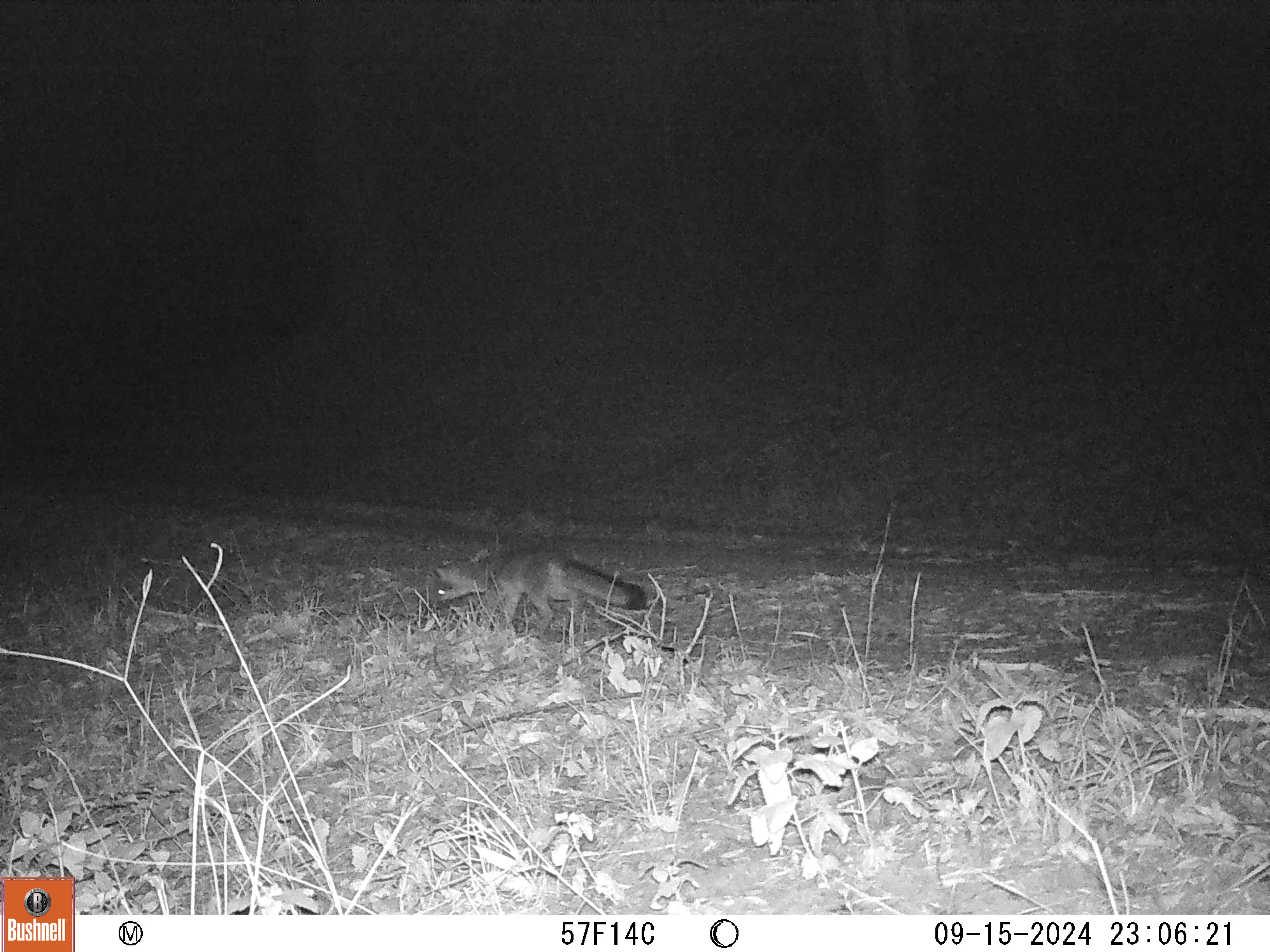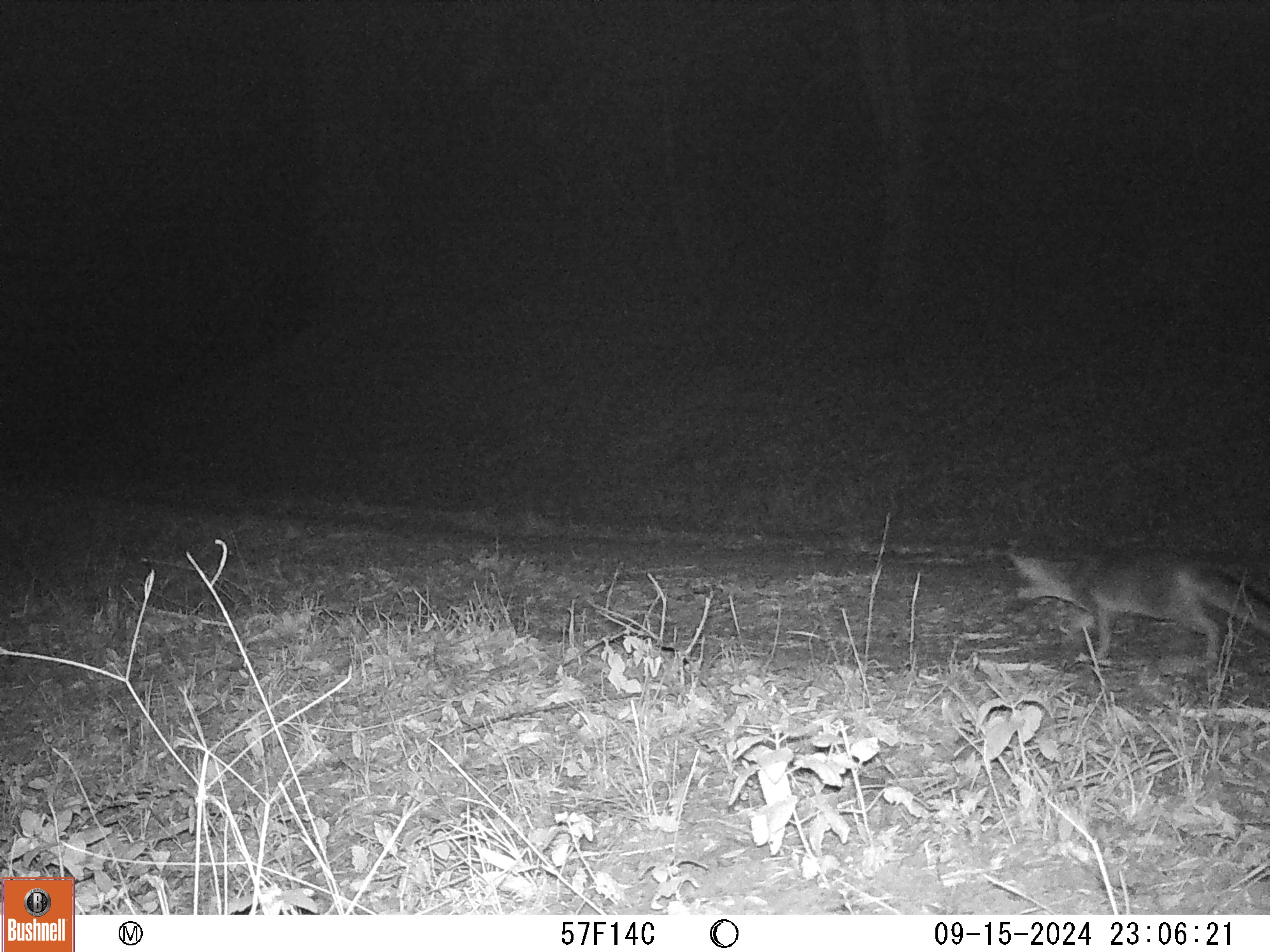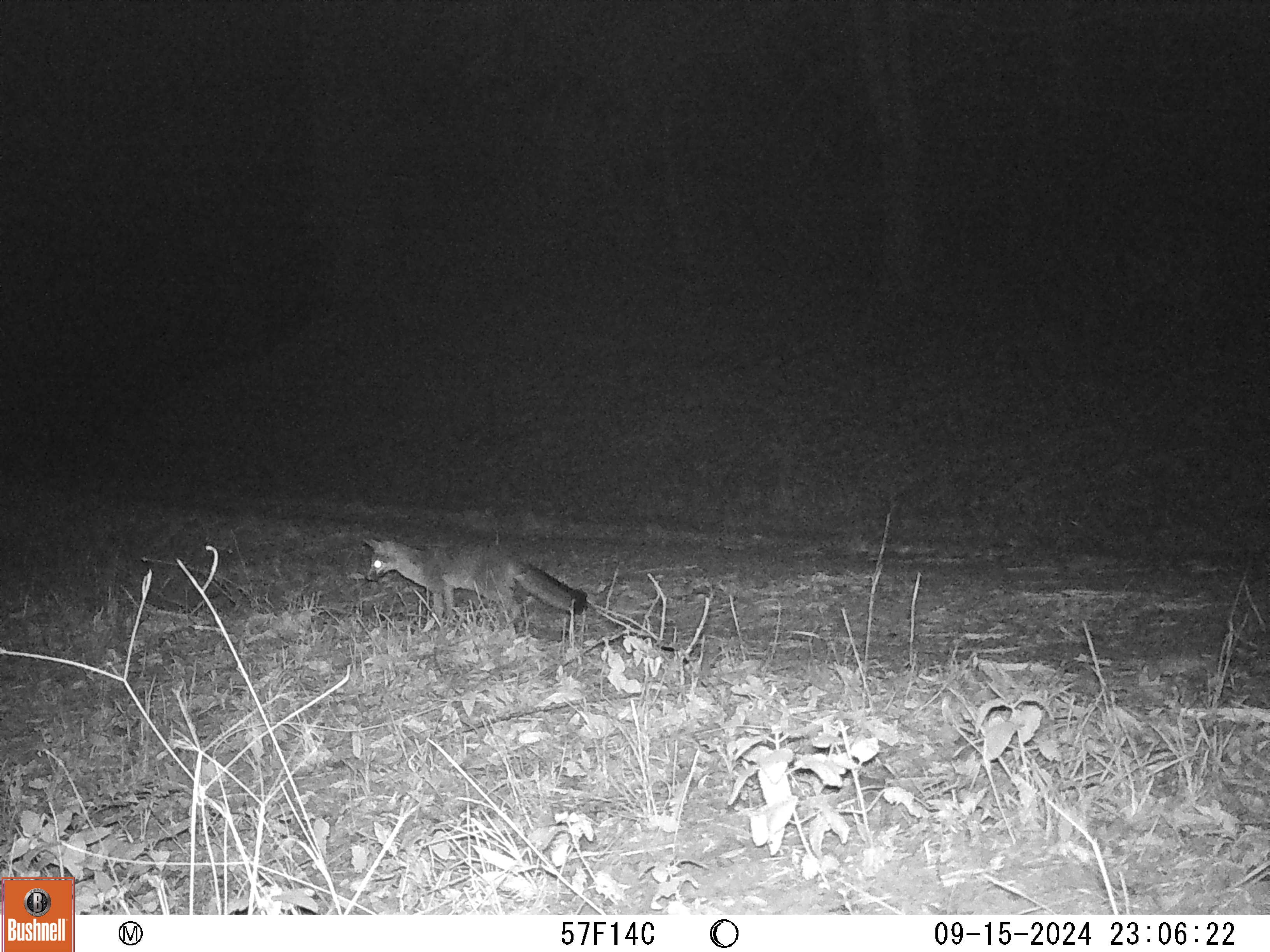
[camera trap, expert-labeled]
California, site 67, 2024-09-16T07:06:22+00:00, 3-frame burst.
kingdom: Animalia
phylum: Chordata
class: Mammalia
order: Carnivora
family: Canidae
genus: Urocyon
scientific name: Urocyon cinereoargenteus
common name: gray fox